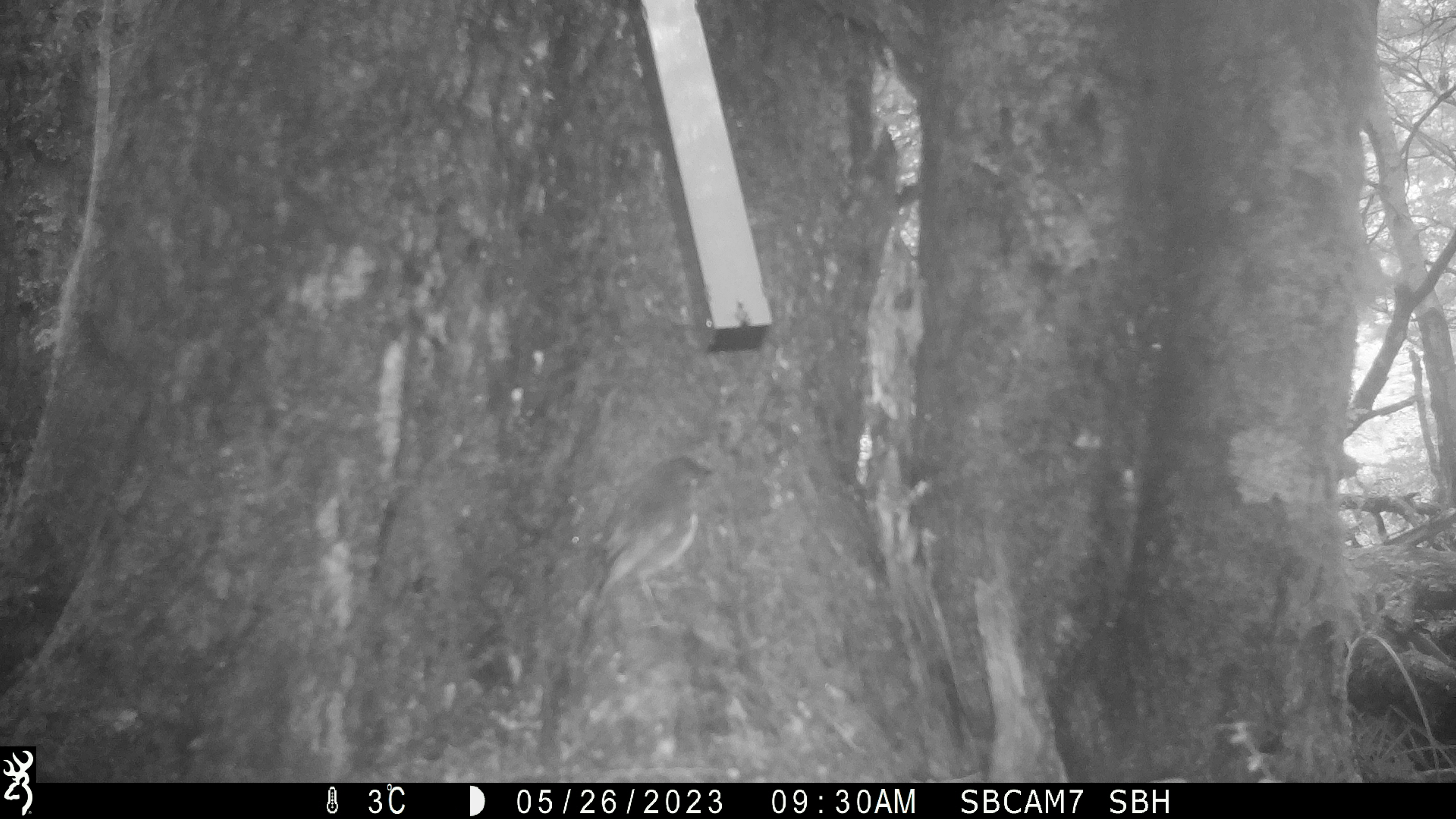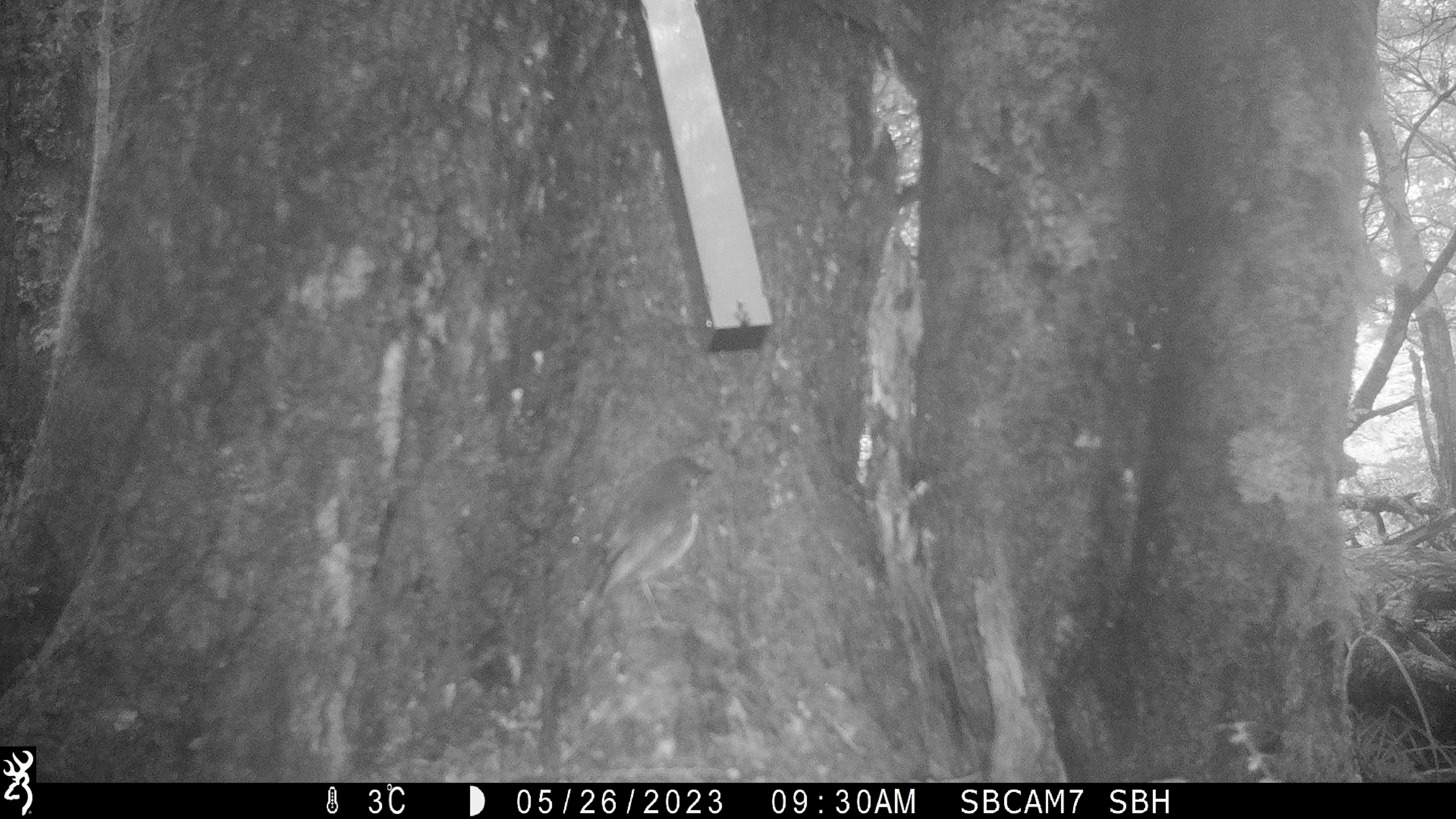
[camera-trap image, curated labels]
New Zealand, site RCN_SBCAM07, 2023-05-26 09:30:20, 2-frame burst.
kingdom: Animalia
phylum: Chordata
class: Aves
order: Passeriformes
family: Petroicidae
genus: Petroica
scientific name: Petroica australis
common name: new zealand robin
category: robin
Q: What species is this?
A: Robin (new zealand robin) (Petroica australis).